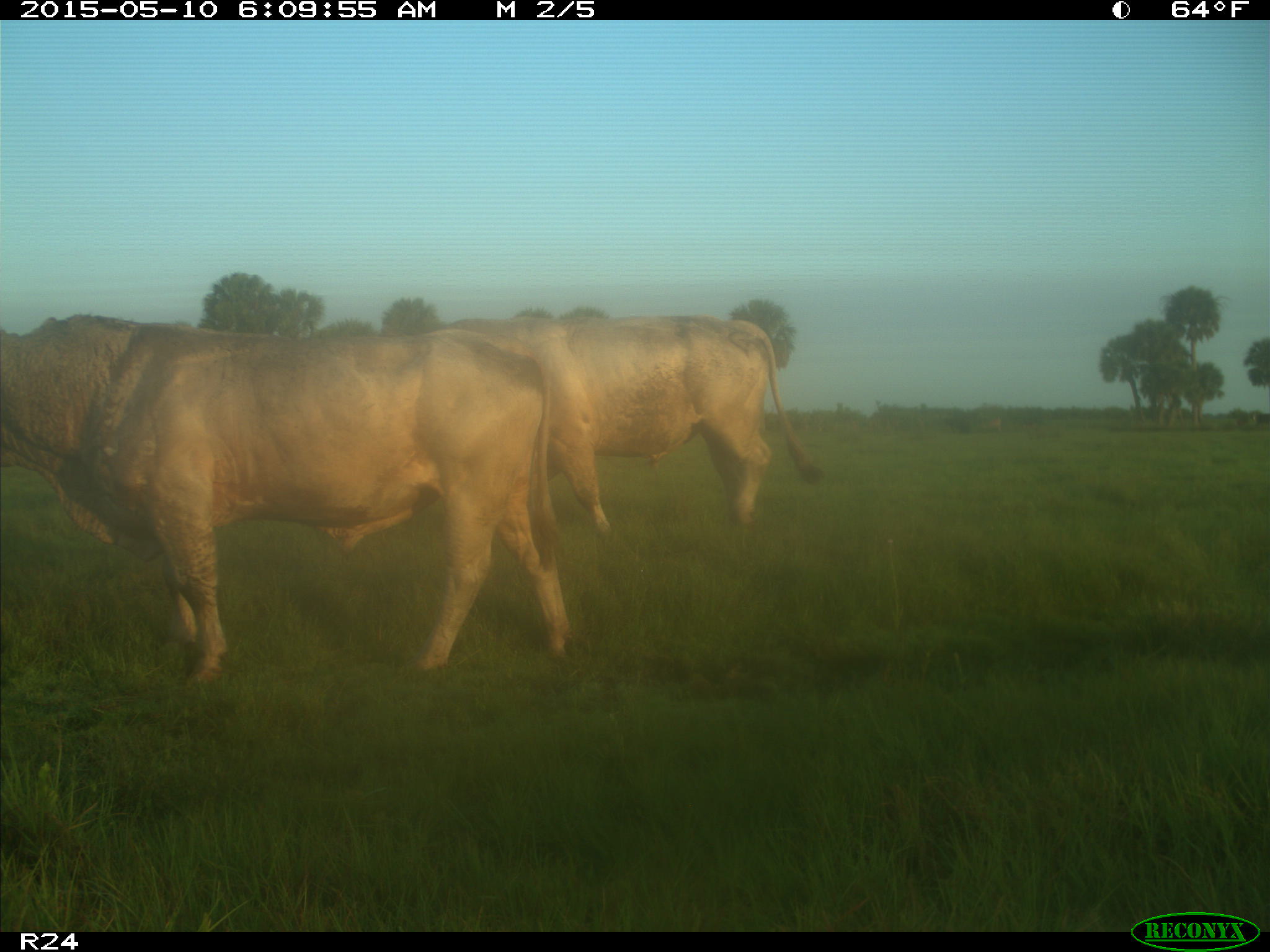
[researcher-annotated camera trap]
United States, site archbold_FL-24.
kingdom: Animalia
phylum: Chordata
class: Mammalia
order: Artiodactyla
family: Bovidae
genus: Bos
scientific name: Bos taurus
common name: domestic cow